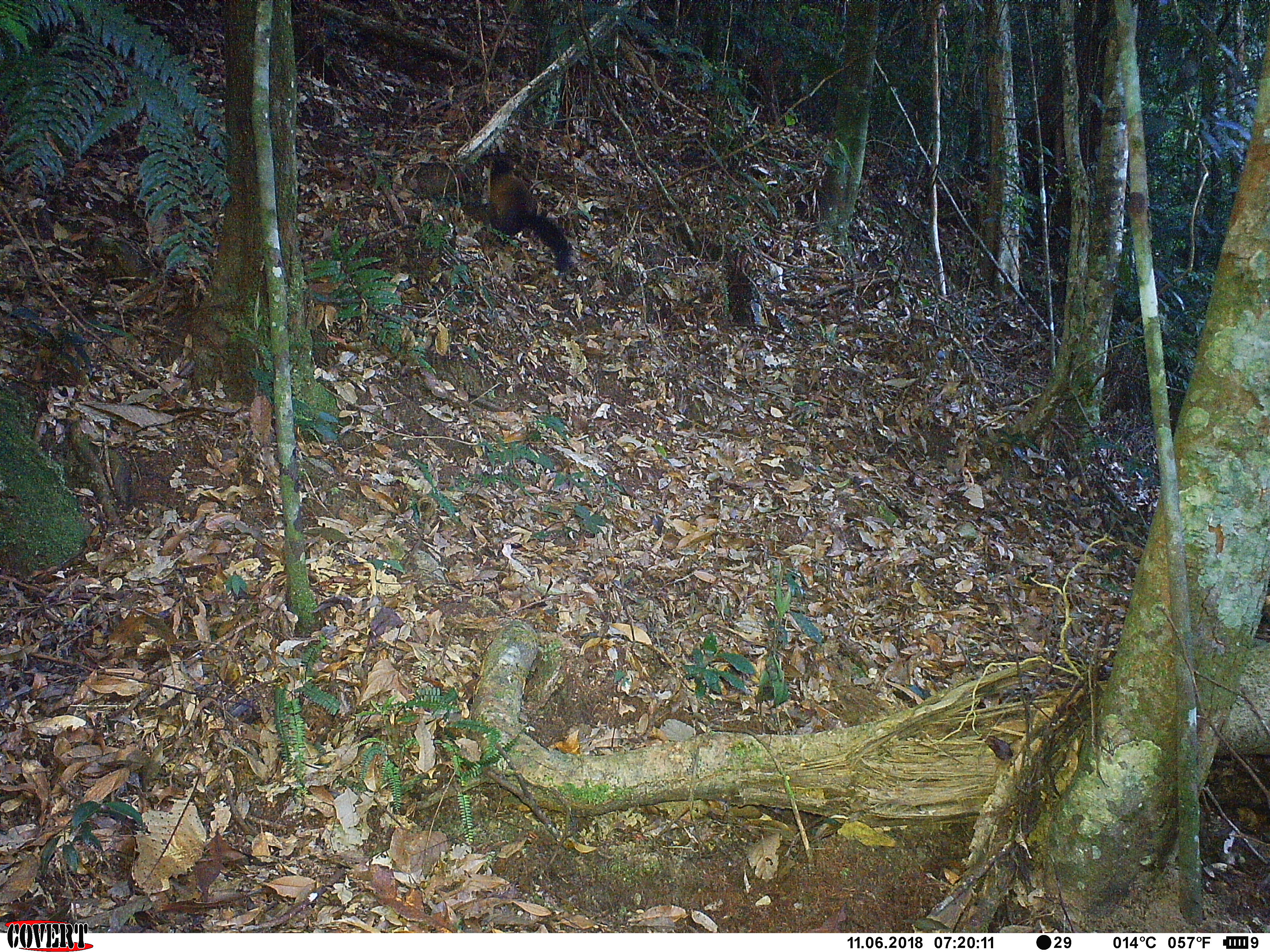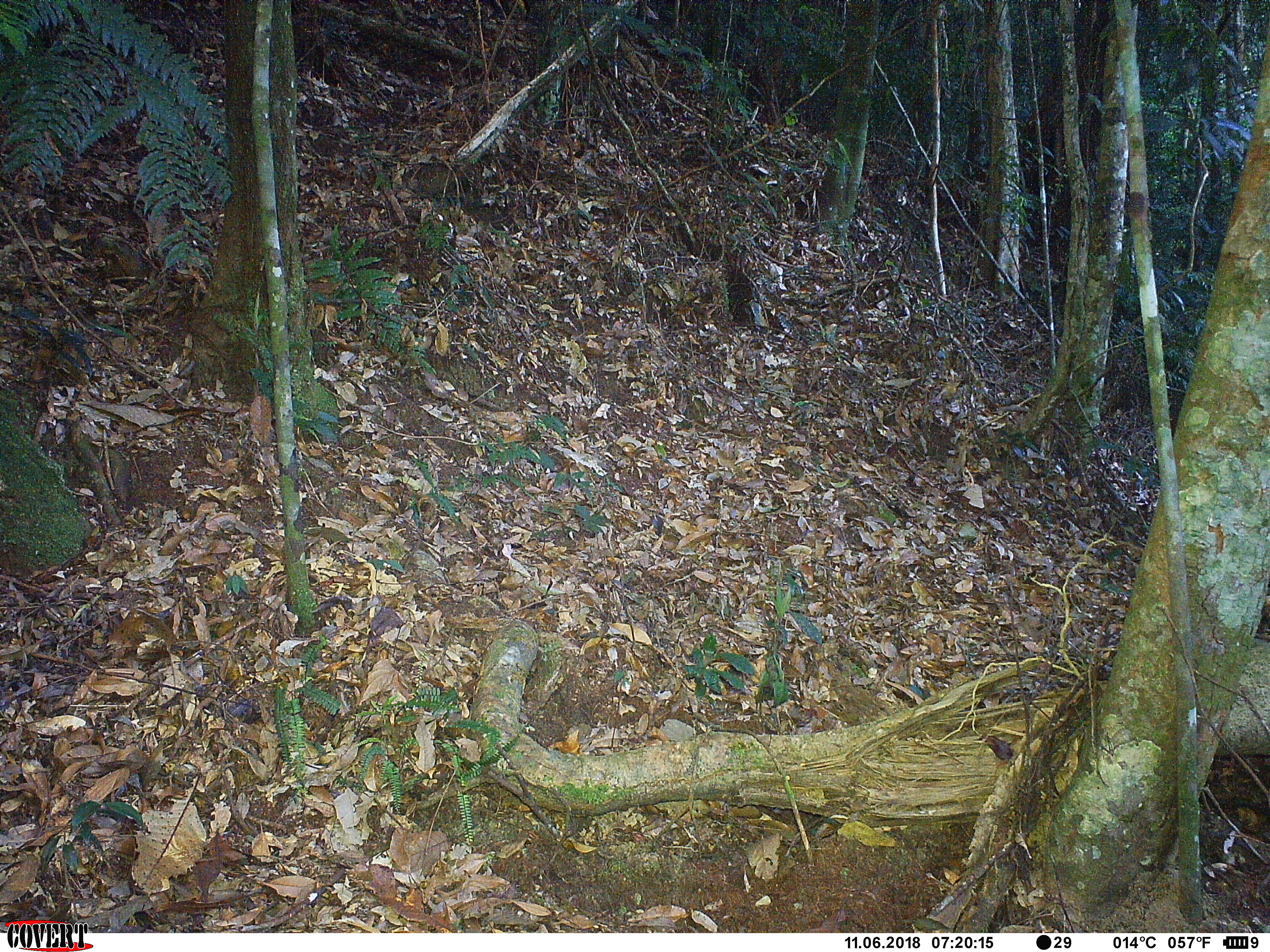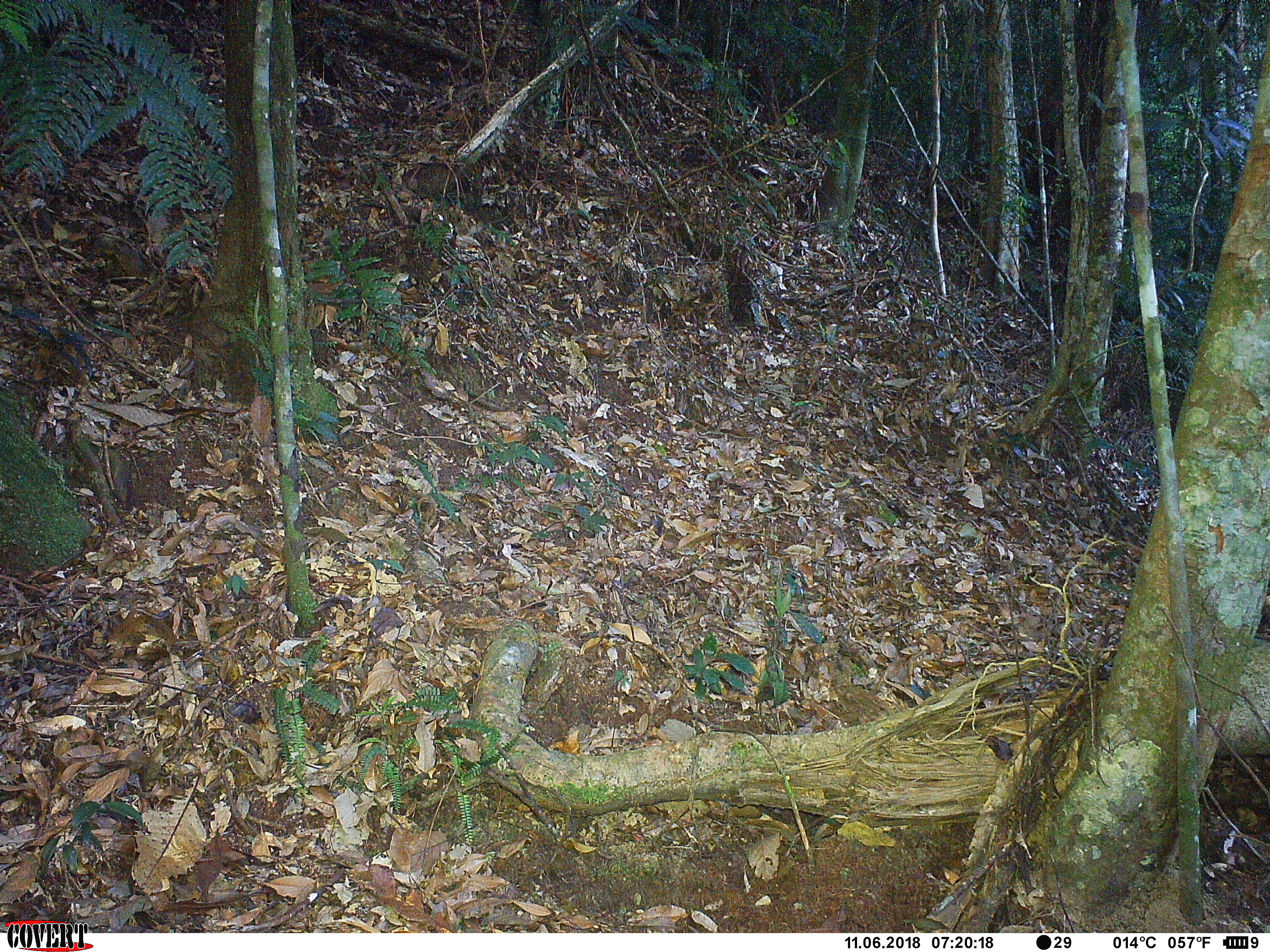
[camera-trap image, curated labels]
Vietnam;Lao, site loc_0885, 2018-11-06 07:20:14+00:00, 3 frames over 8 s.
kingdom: Animalia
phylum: Chordata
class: Mammalia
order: Carnivora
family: Mustelidae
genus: Martes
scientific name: Martes flavigula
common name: yellow-throated marten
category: yellow throated marten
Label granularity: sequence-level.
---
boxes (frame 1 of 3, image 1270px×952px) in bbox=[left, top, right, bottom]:
yellow throated marten: bbox=[482, 151, 574, 274]